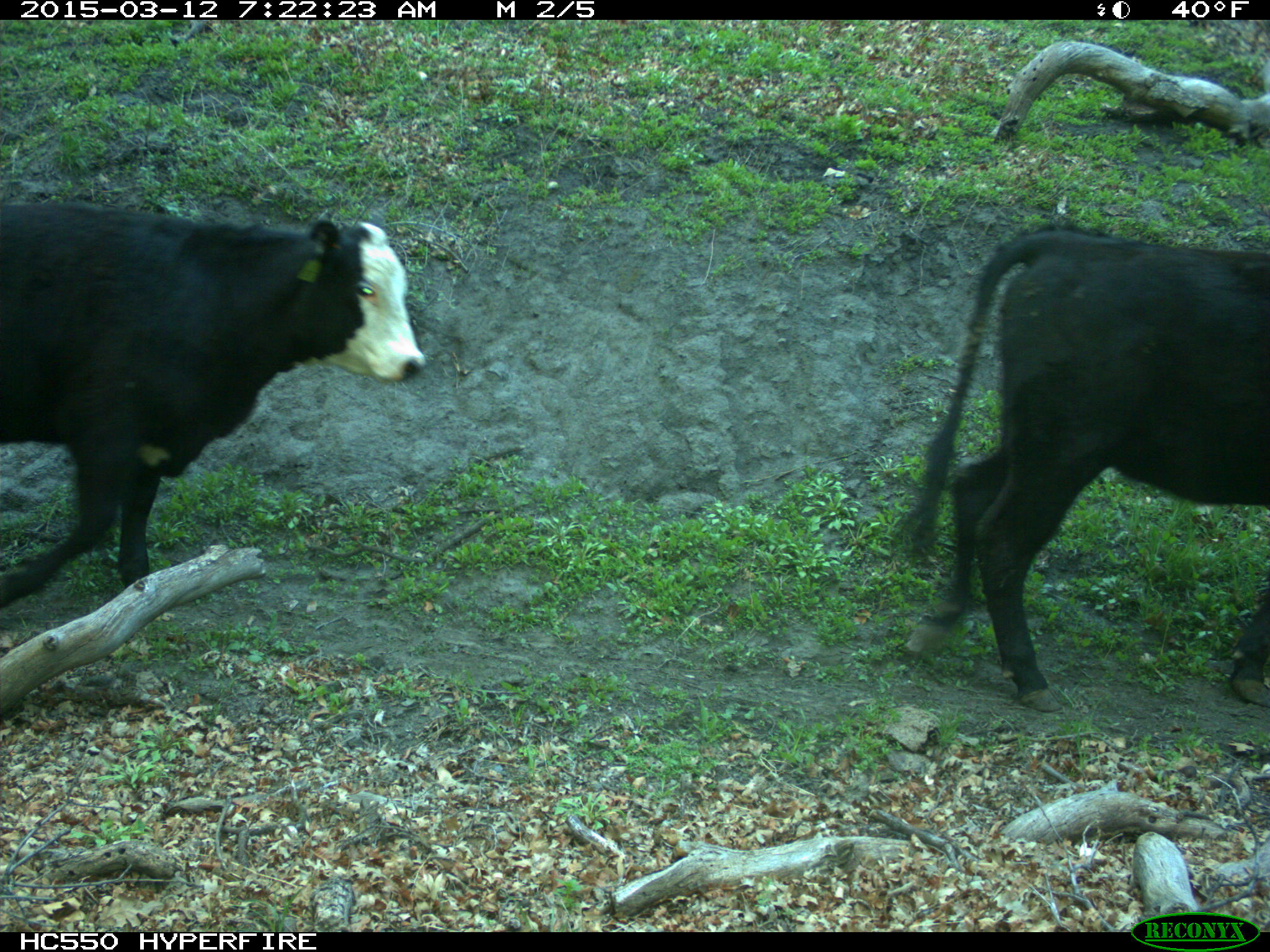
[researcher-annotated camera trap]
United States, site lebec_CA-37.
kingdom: Animalia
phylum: Chordata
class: Mammalia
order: Artiodactyla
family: Bovidae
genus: Bos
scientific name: Bos taurus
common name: domestic cow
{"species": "Bos taurus (domestic cow)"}